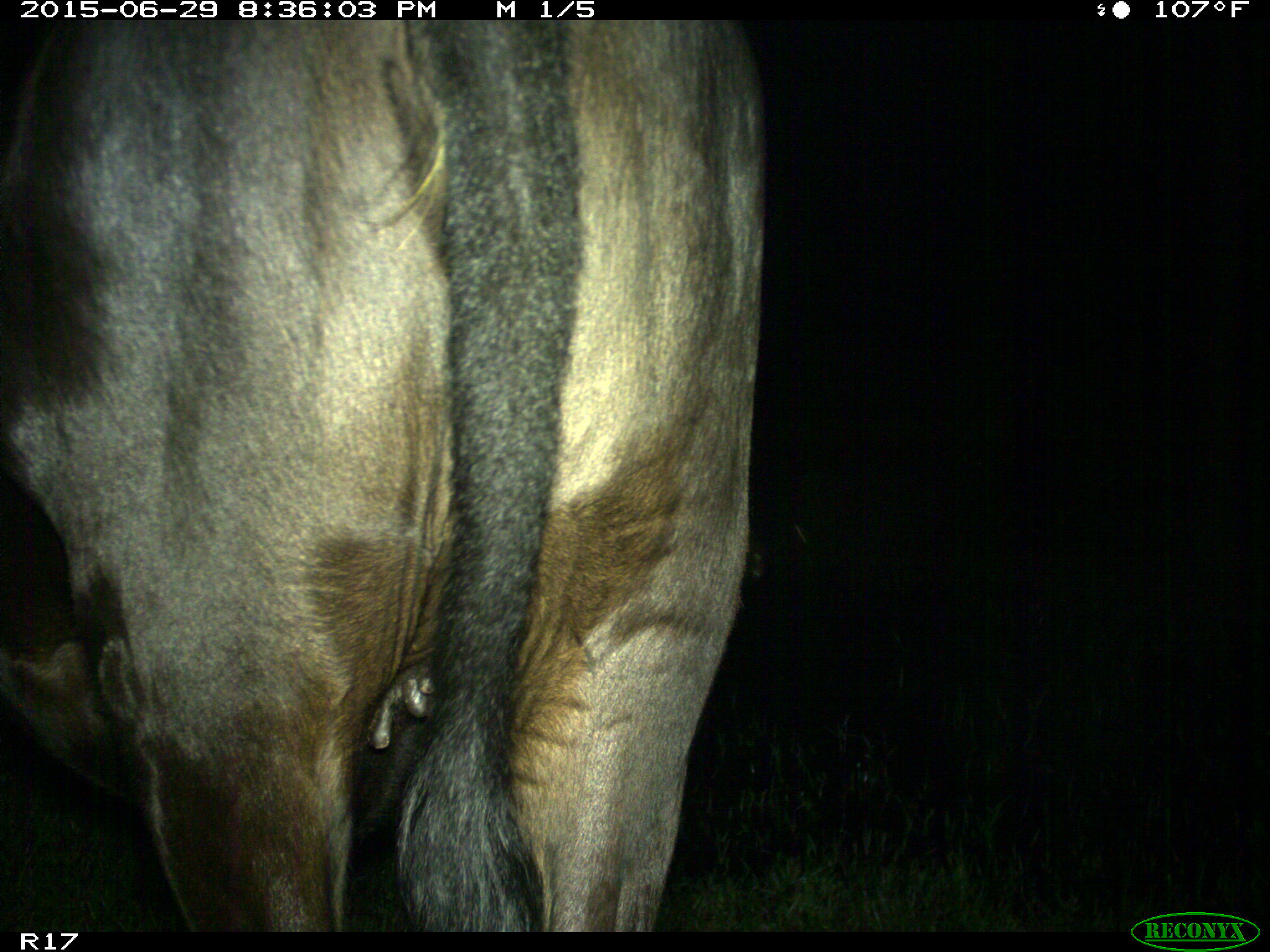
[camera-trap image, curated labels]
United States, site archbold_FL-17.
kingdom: Animalia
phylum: Chordata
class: Mammalia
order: Artiodactyla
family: Bovidae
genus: Bos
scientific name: Bos taurus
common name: domestic cow